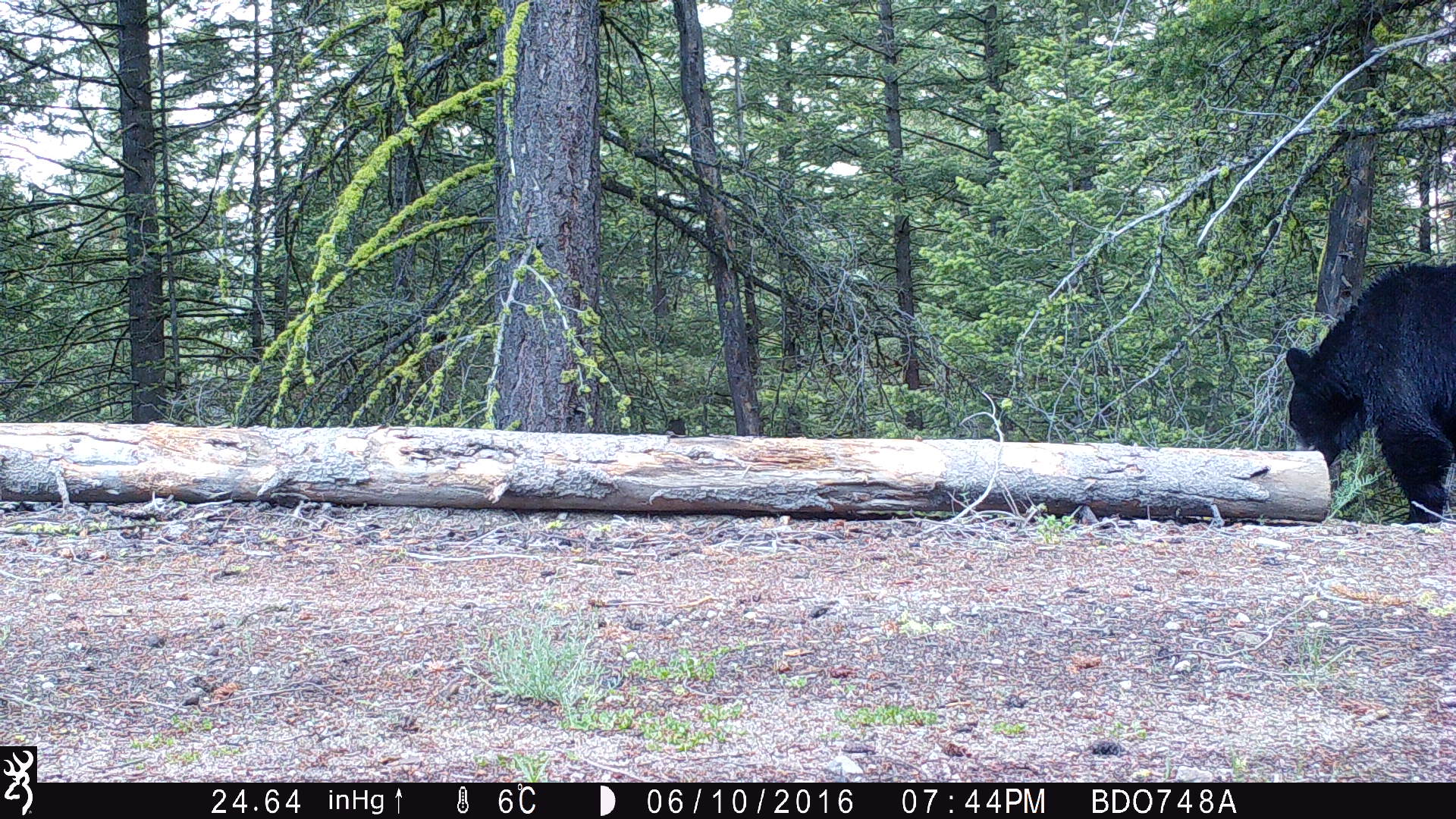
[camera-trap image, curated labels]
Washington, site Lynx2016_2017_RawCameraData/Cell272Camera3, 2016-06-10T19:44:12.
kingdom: Animalia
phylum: Chordata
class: Mammalia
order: Carnivora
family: Ursidae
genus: Ursus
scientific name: Ursus americanus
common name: american black bear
Ursus americanus (american black bear). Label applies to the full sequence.